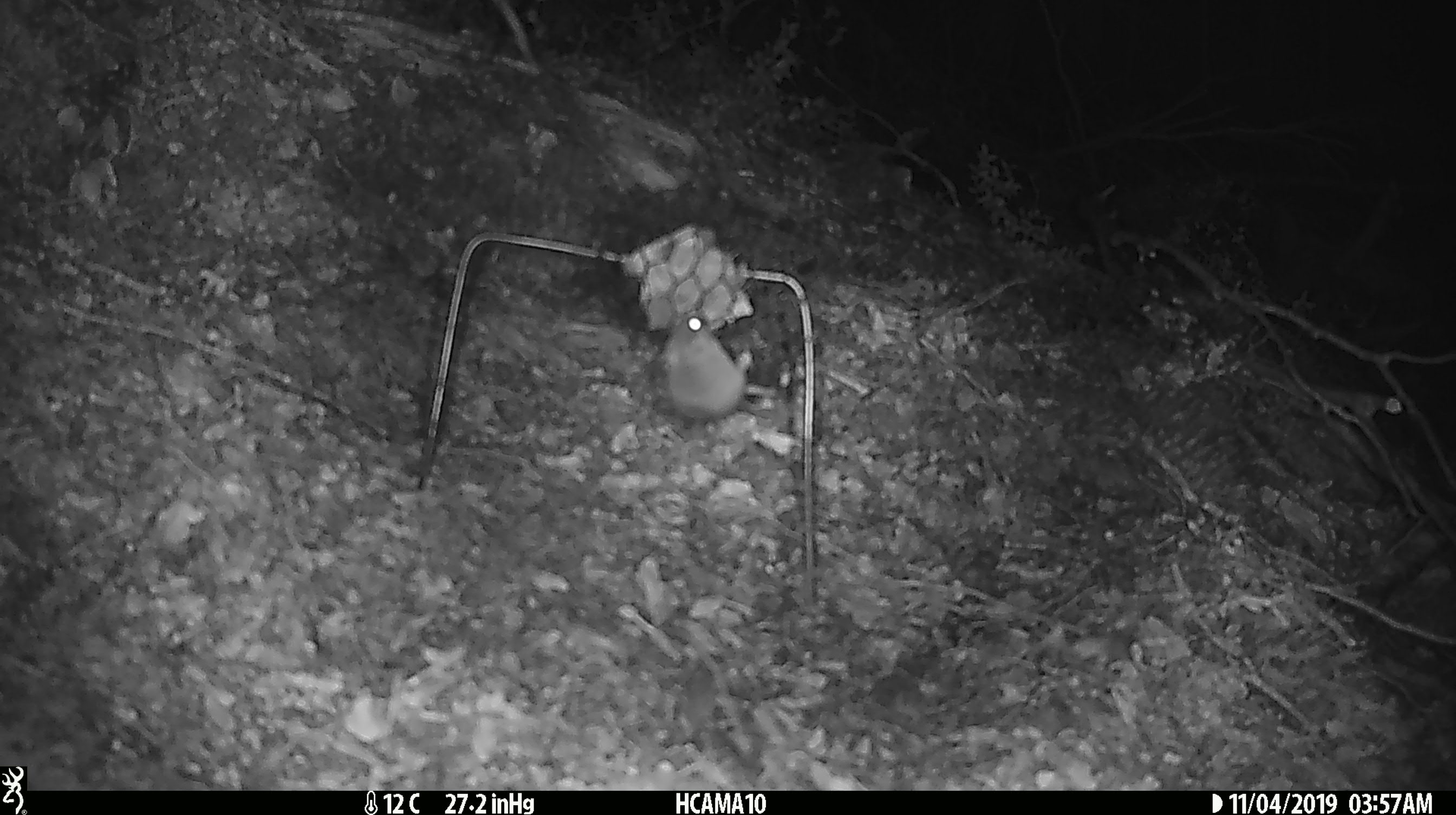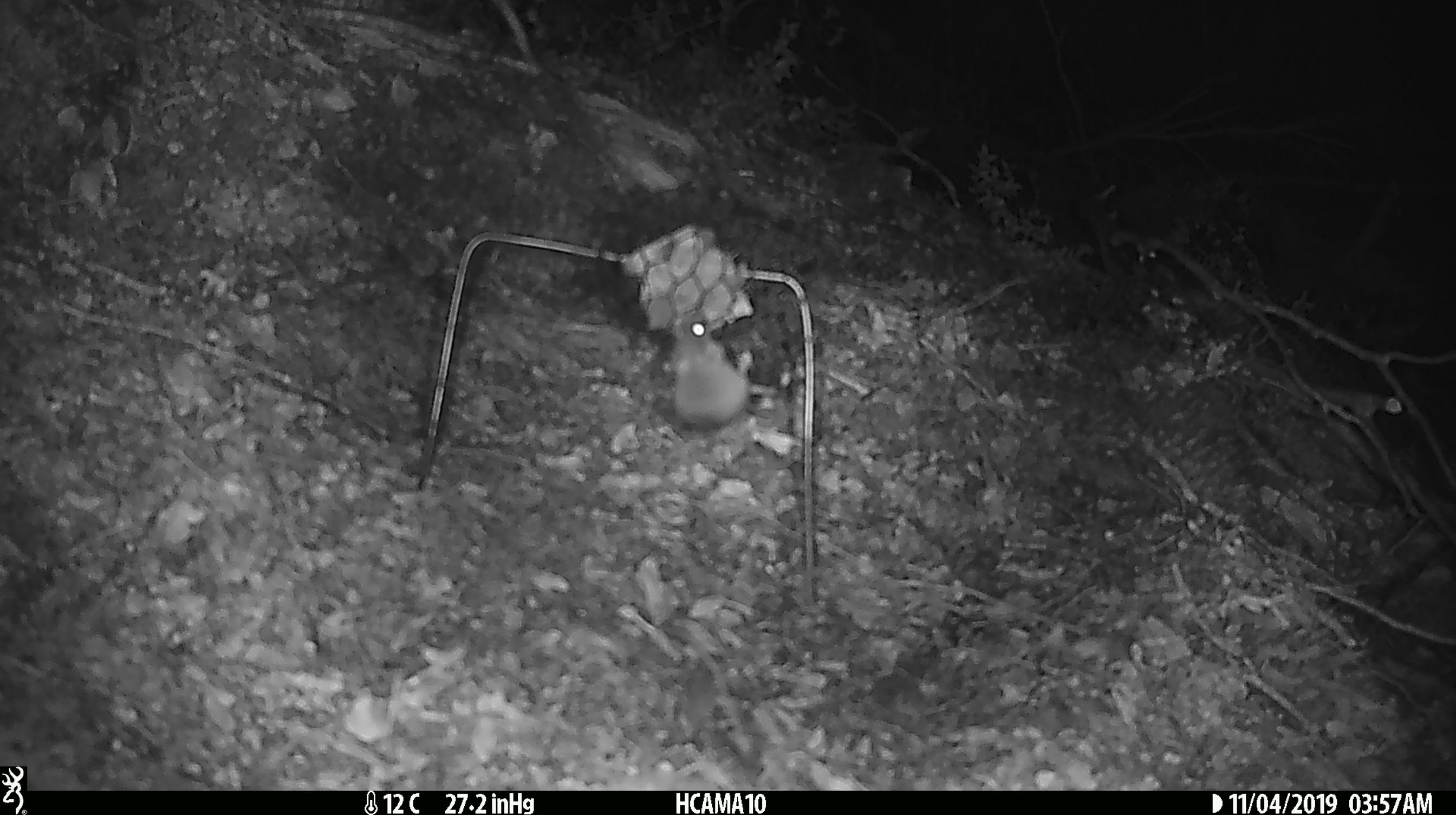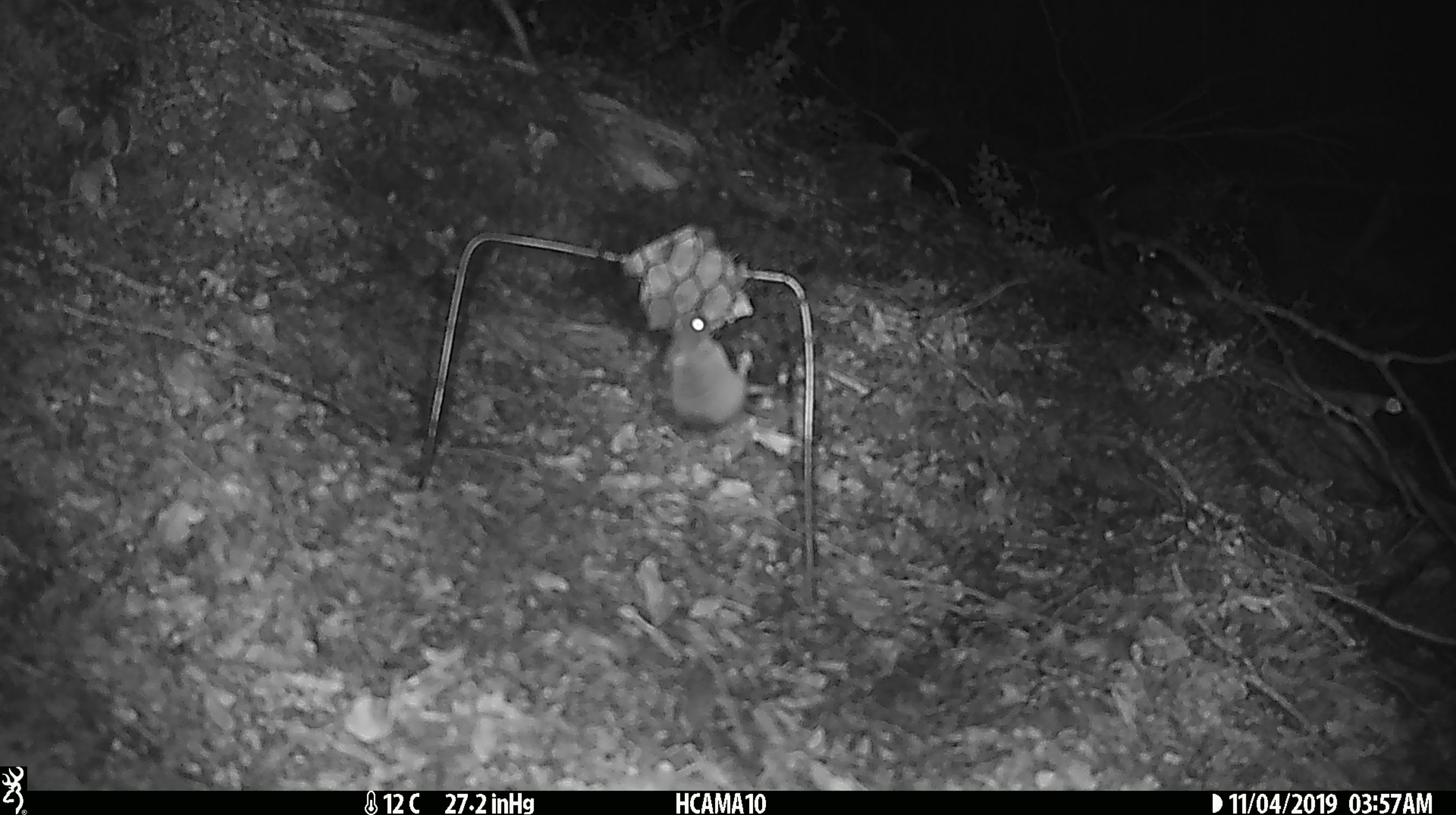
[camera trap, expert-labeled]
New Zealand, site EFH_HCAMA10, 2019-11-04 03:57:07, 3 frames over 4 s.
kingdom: Animalia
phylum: Chordata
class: Mammalia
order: Rodentia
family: Muridae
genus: Mus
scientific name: Mus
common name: mouse